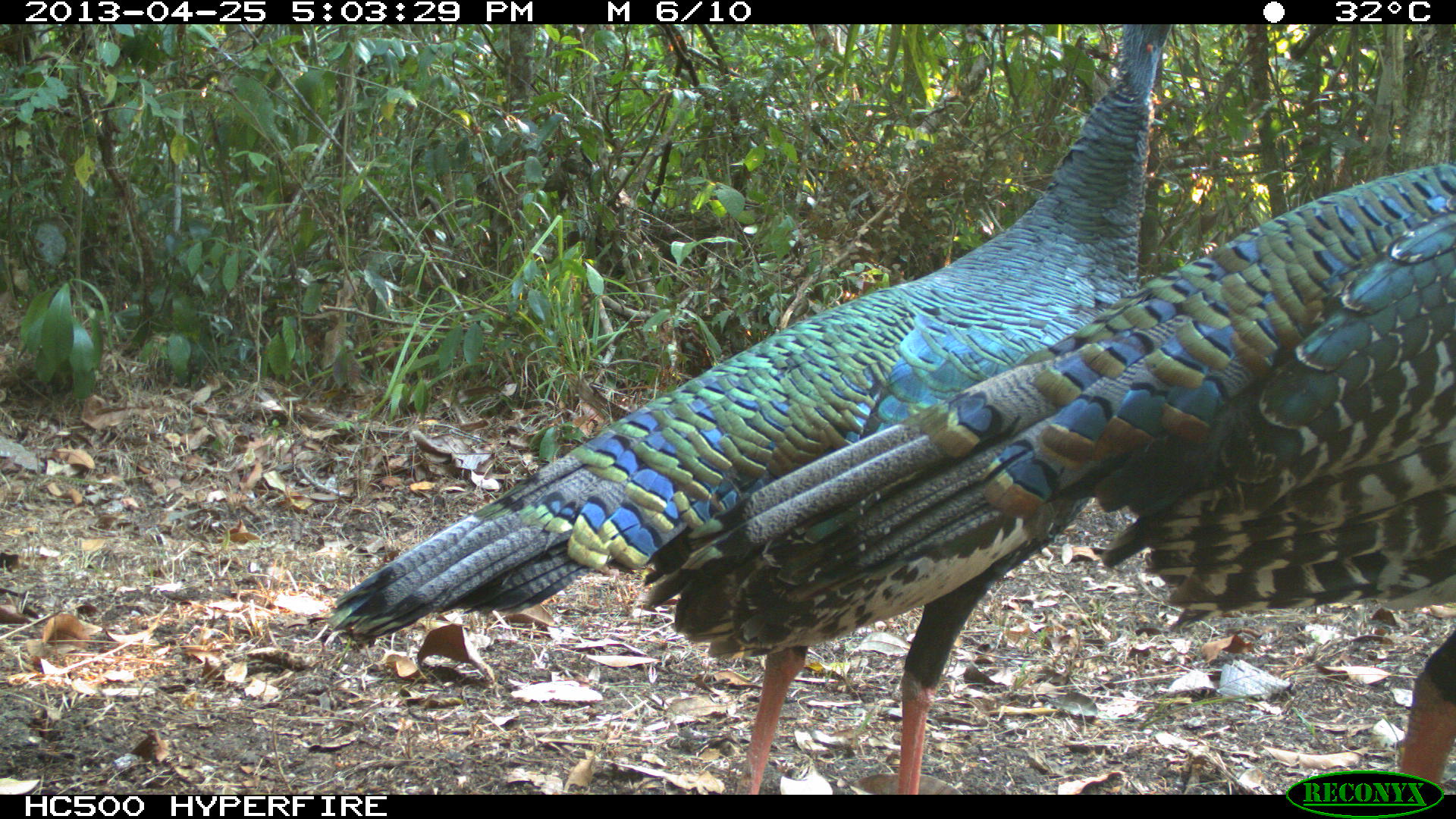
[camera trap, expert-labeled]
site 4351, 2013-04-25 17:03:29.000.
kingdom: Animalia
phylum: Chordata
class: Aves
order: Galliformes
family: Phasianidae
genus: Meleagris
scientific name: Meleagris ocellata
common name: ocellated turkey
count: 3